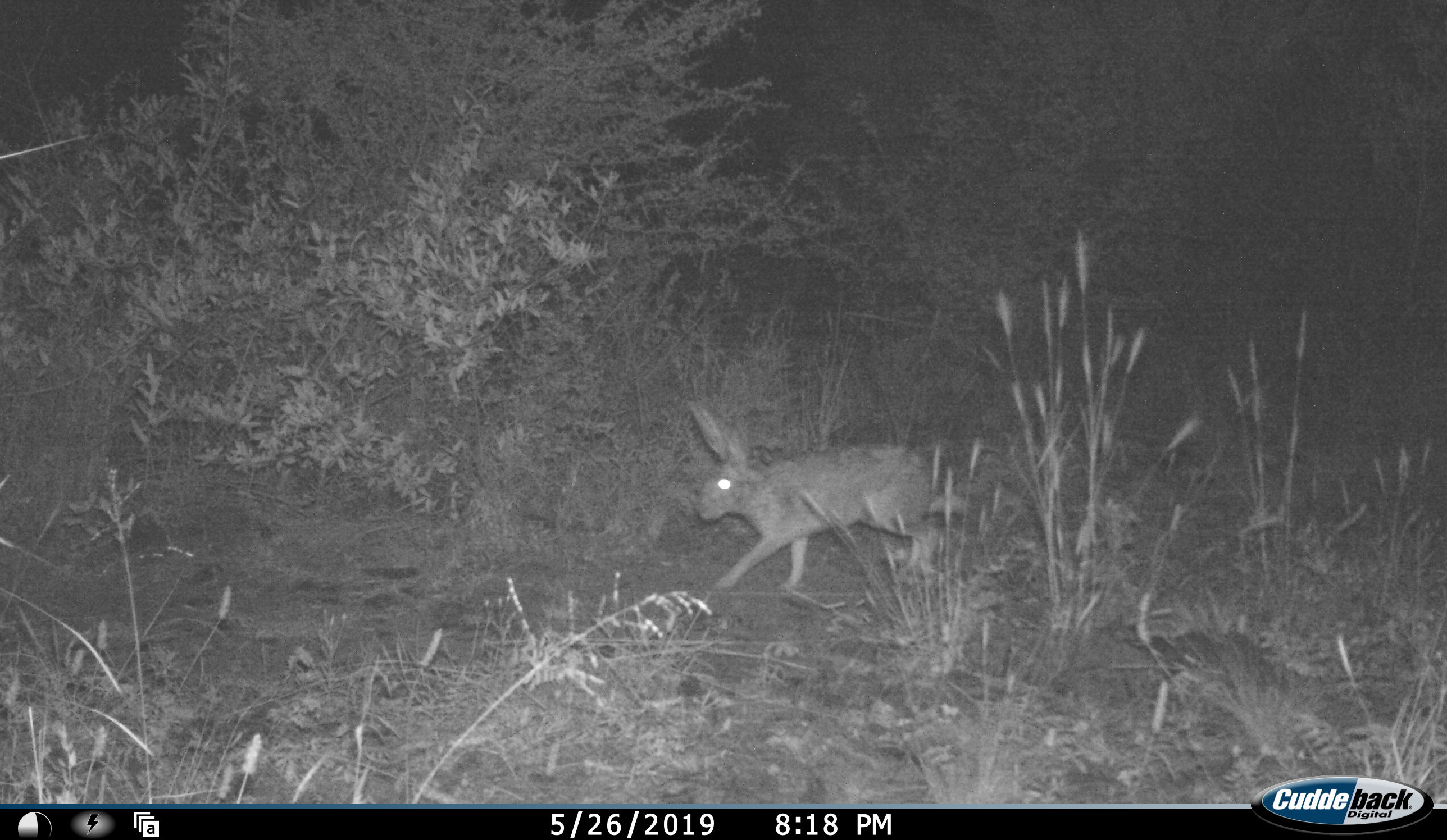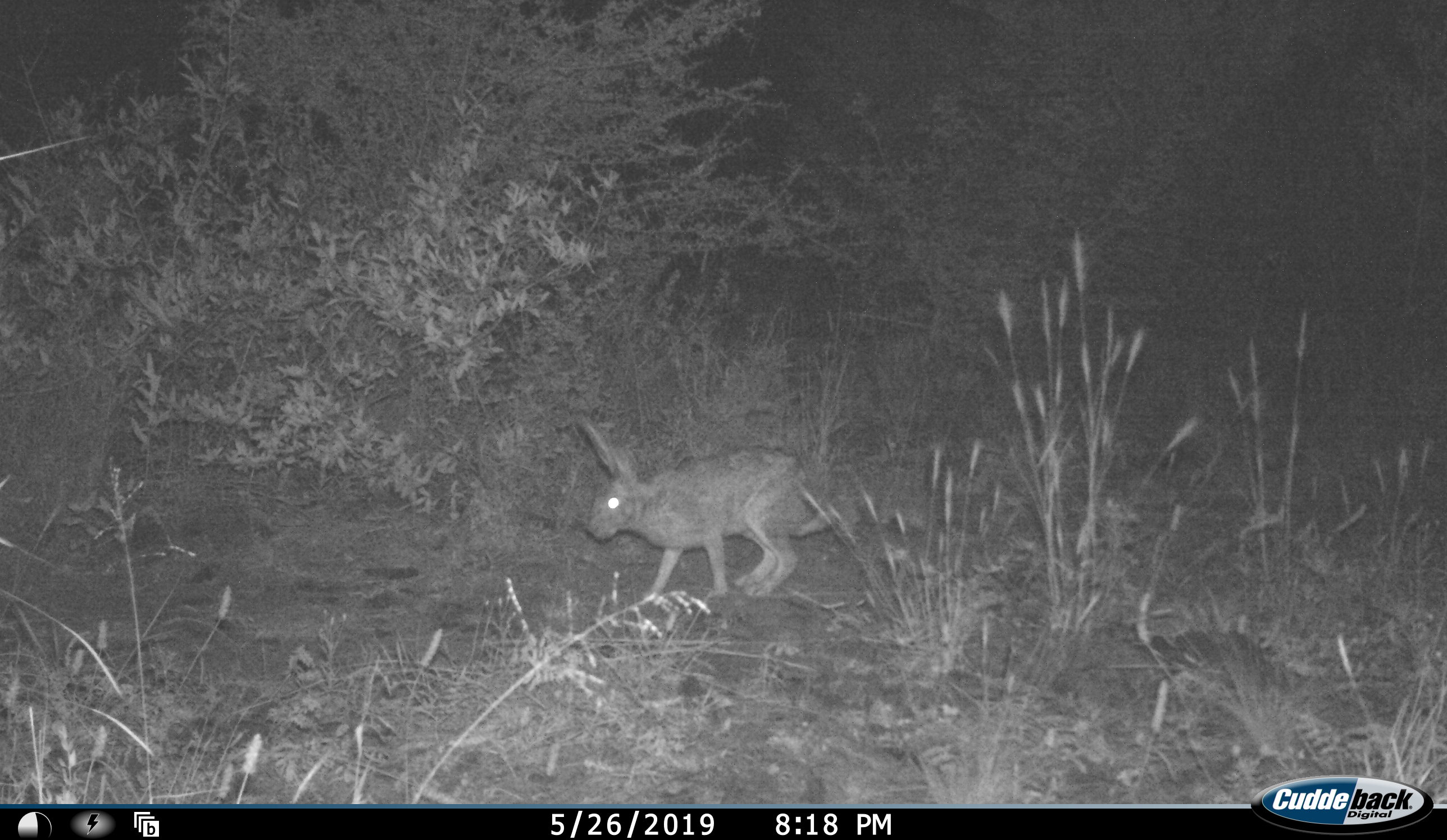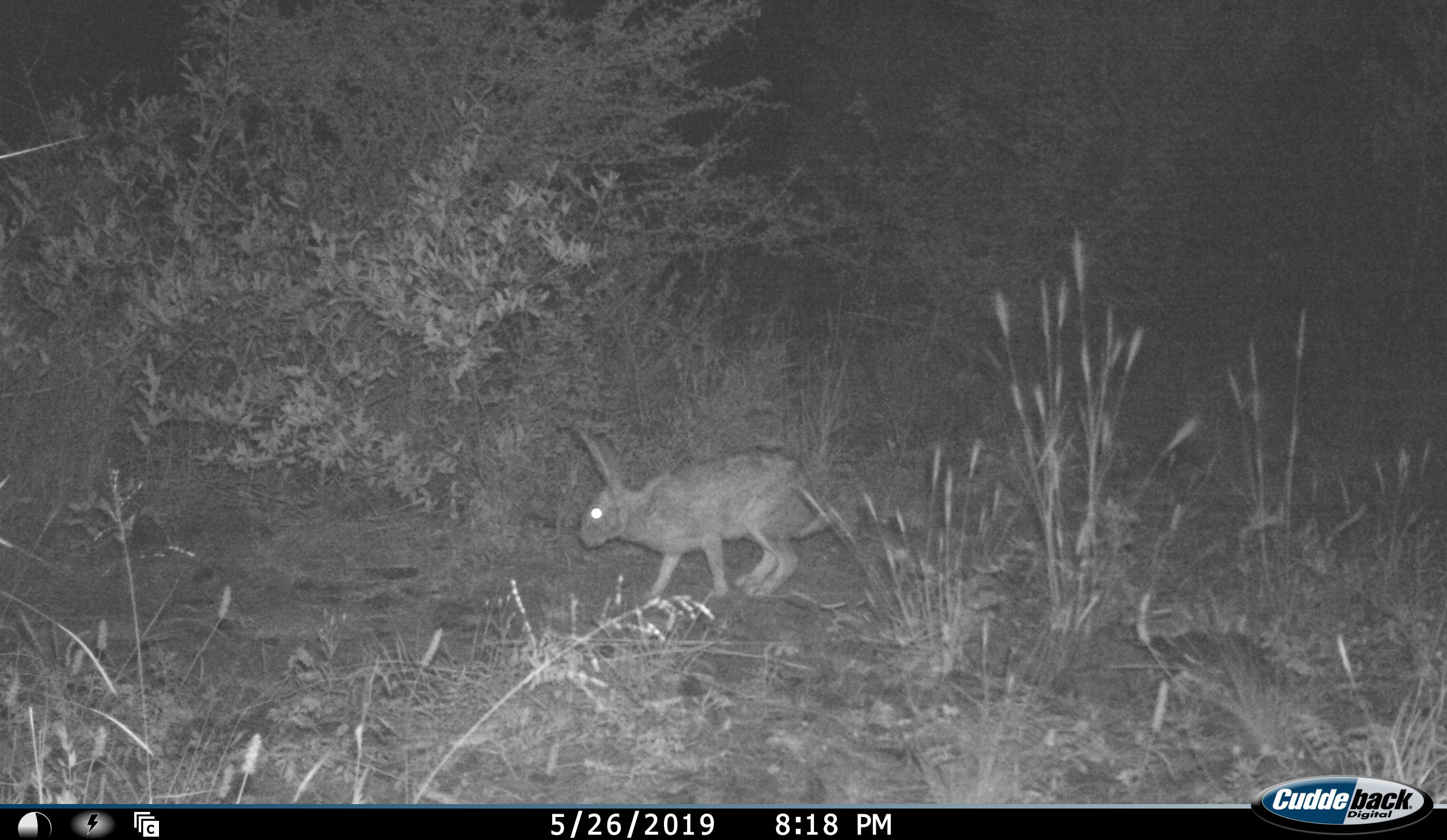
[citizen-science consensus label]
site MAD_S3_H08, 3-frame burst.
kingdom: Animalia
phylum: Chordata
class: Mammalia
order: Lagomorpha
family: Leporidae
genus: Lepus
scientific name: Lepus capensis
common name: cape hare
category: harecape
Harecape (cape hare) (Lepus capensis), count 1. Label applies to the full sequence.